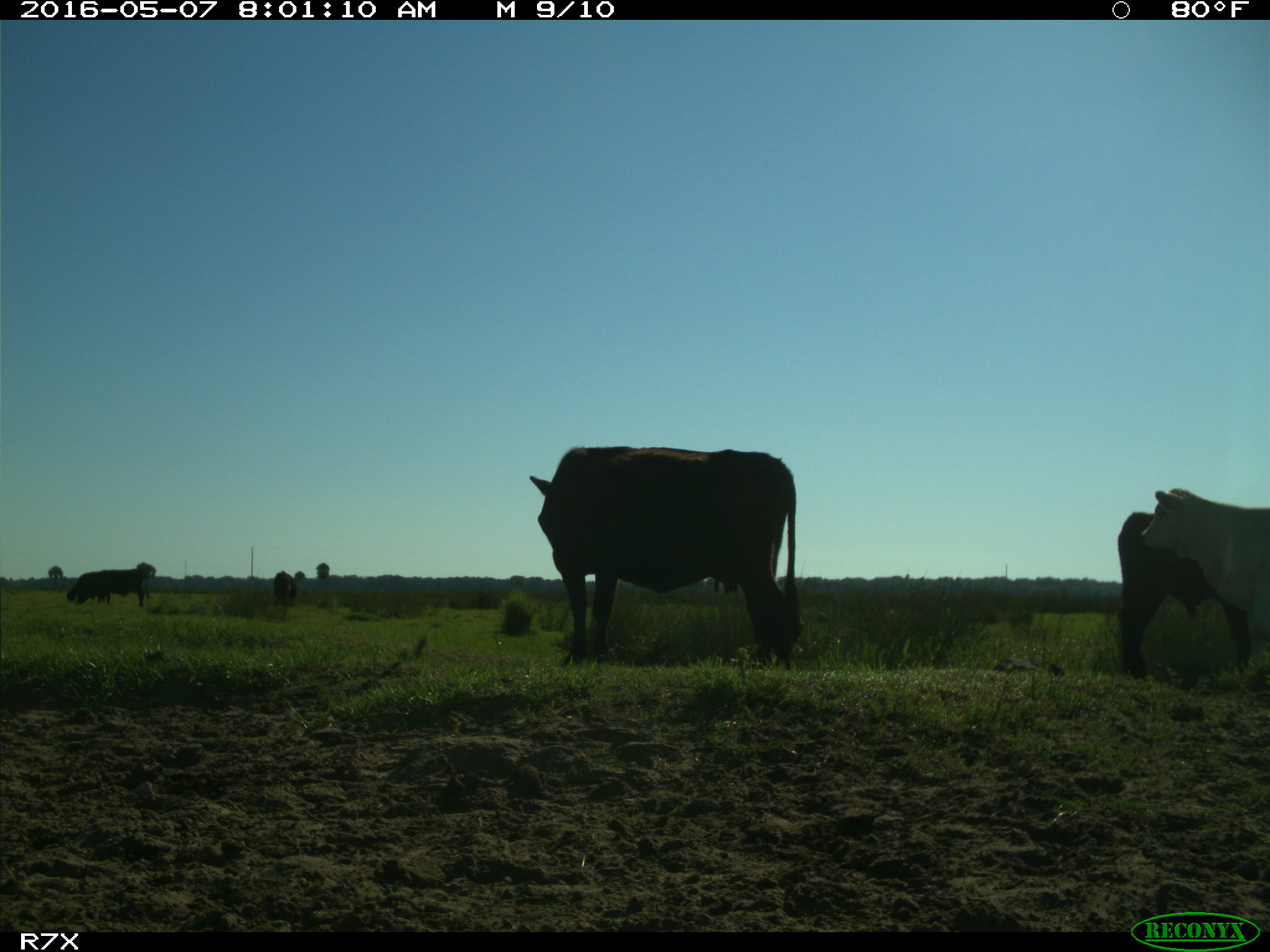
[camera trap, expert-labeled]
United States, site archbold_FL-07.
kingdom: Animalia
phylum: Chordata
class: Mammalia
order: Artiodactyla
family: Bovidae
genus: Bos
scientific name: Bos taurus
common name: domestic cow